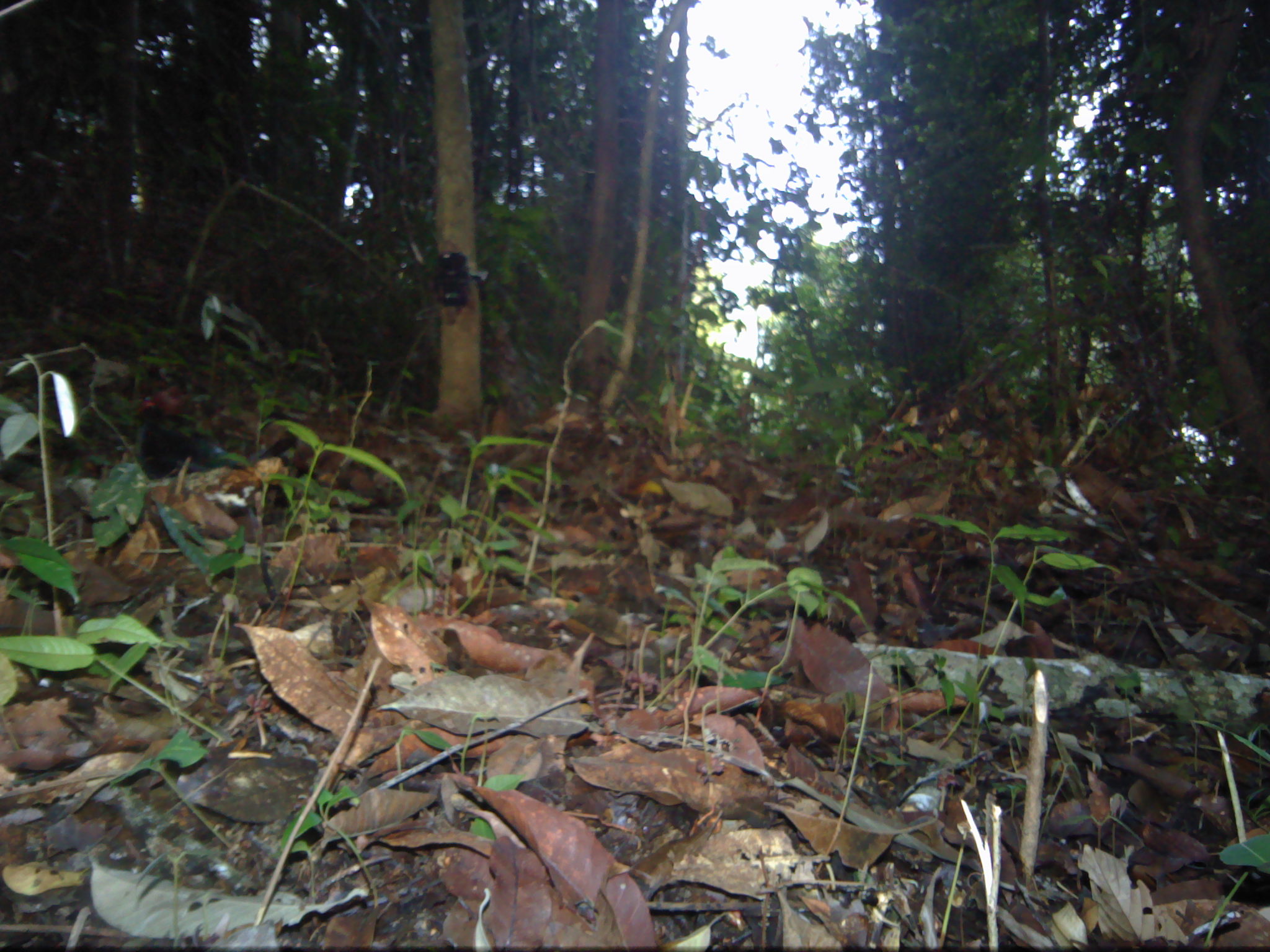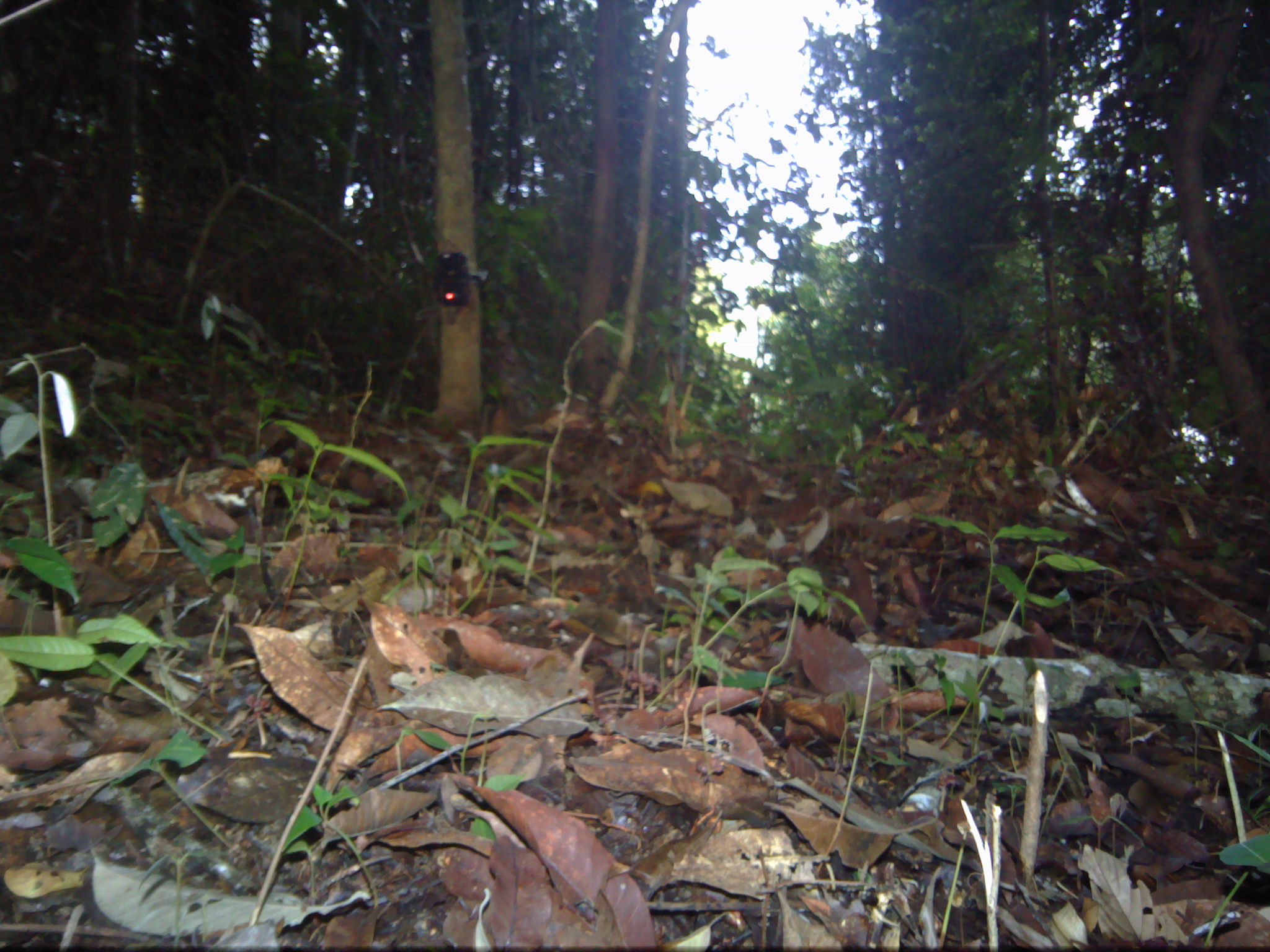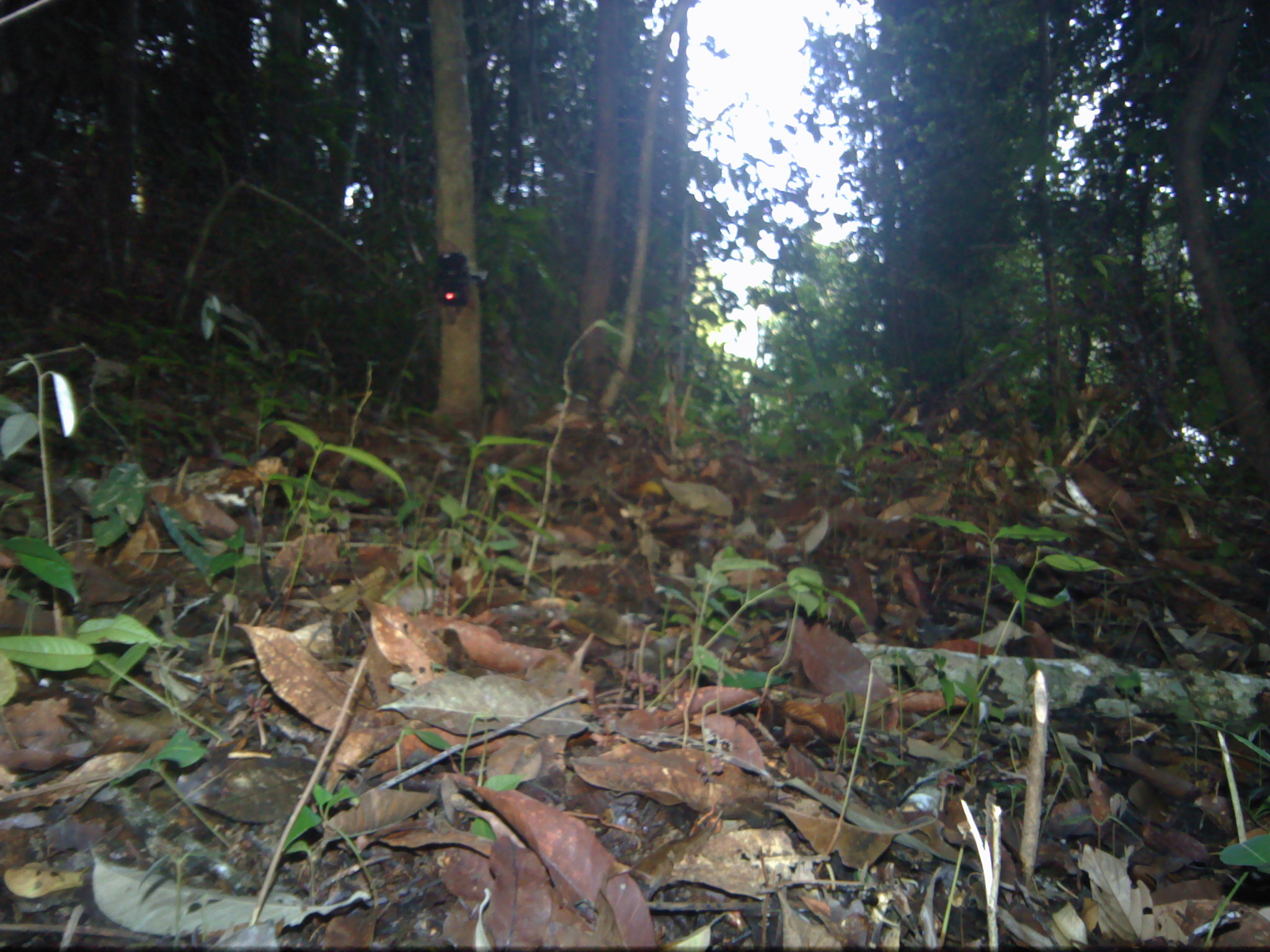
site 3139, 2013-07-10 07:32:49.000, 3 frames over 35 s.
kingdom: Animalia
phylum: Chordata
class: Aves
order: Galliformes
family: Phasianidae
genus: Rollulus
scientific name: Rollulus rouloul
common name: crested partridge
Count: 1.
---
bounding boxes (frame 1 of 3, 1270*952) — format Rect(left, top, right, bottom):
rollulus rouloul: Rect(128, 381, 300, 480)